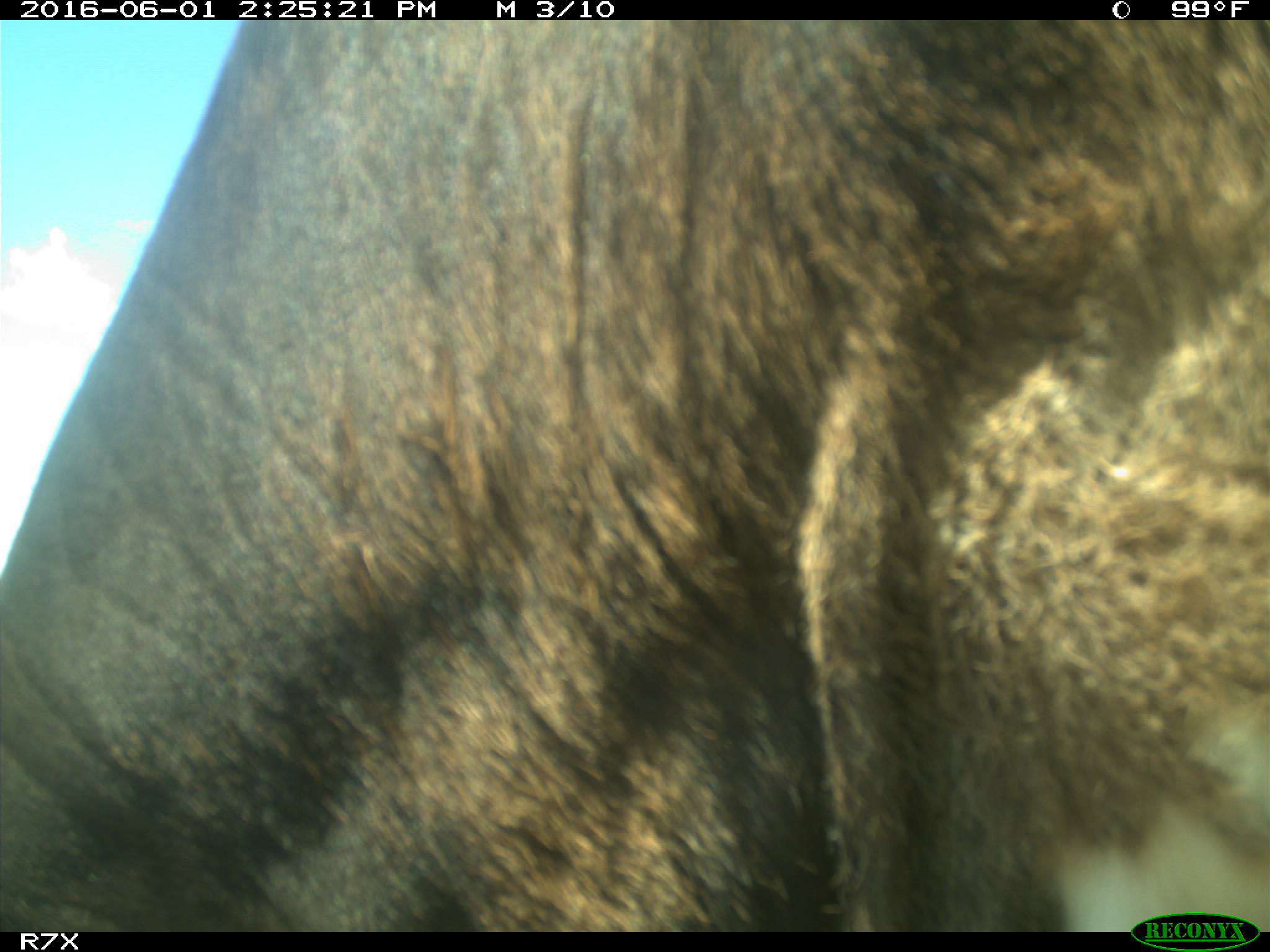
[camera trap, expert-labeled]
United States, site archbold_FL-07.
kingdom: Animalia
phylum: Chordata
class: Mammalia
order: Artiodactyla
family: Bovidae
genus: Bos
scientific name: Bos taurus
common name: domestic cow